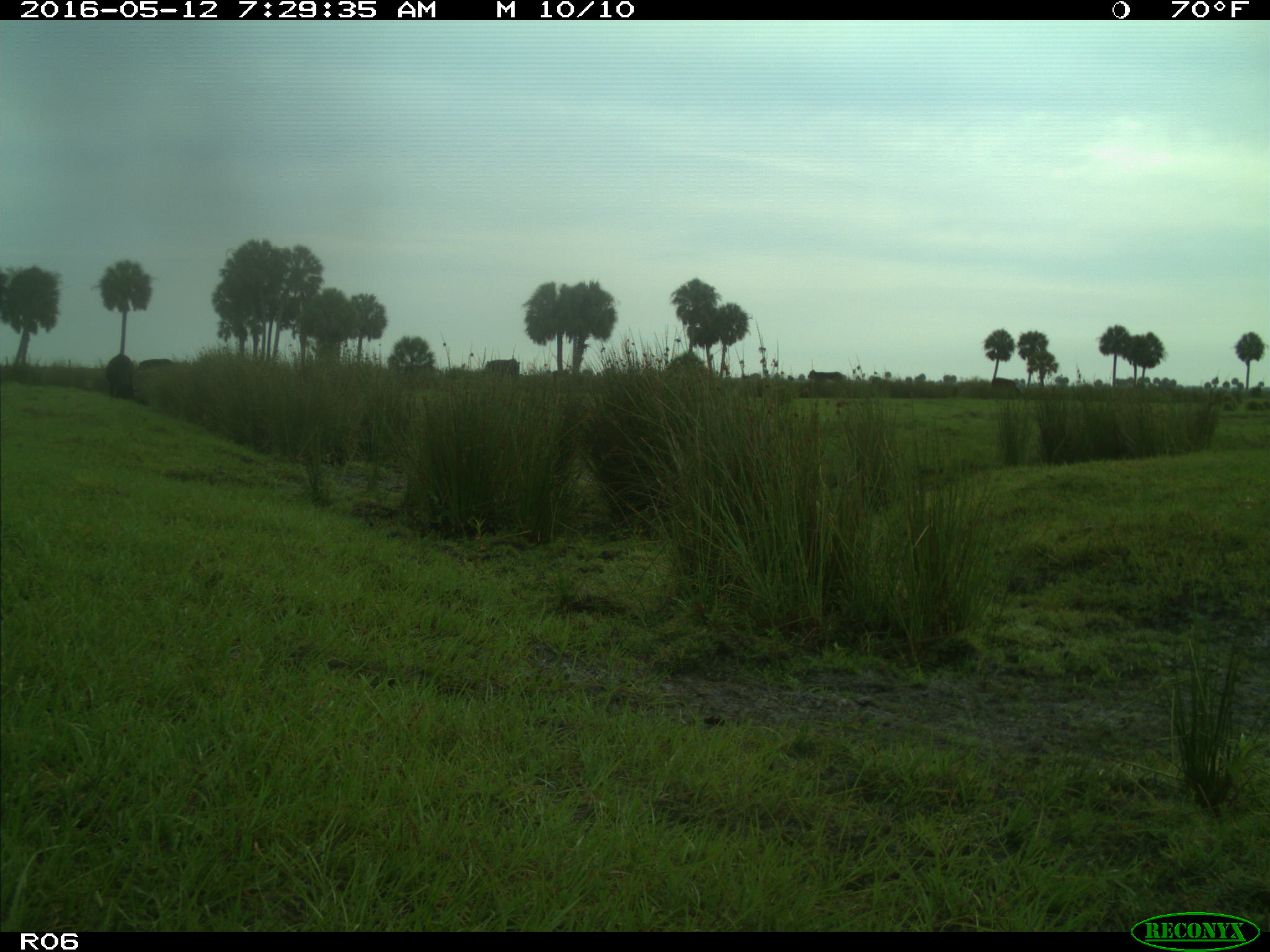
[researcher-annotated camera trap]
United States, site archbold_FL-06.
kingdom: Animalia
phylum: Chordata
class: Mammalia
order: Artiodactyla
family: Bovidae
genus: Bos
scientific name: Bos taurus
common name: domestic cow